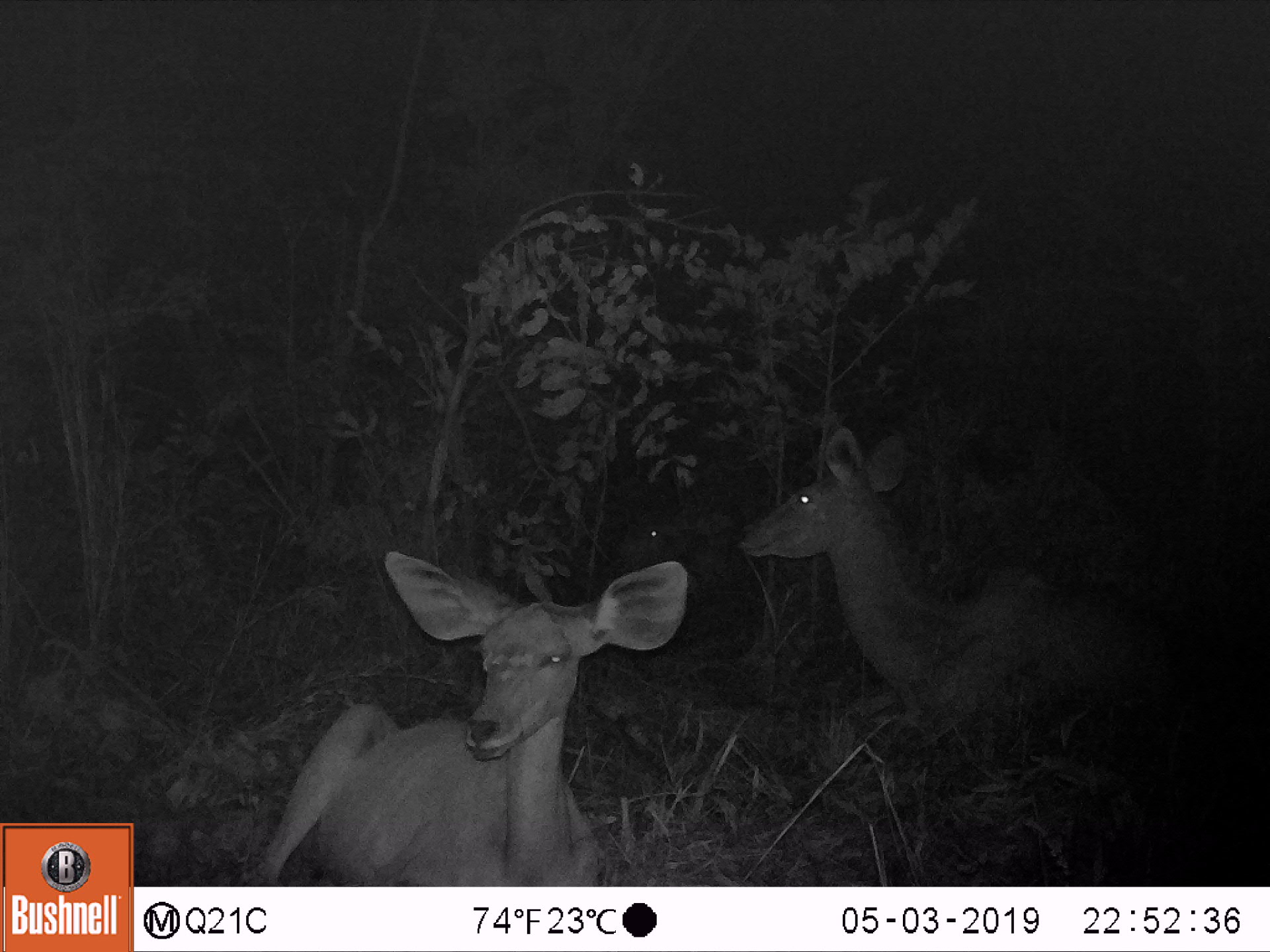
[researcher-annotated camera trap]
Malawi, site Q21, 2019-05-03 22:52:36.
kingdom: Animalia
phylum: Chordata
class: Mammalia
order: Artiodactyla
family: Bovidae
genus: Tragelaphus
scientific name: Tragelaphus strepsiceros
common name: greater kudu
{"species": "greater kudu (Tragelaphus strepsiceros)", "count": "3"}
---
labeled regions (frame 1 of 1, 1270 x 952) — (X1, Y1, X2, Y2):
greater kudu: (246, 538, 690, 884); (733, 420, 1179, 755); (597, 494, 686, 568)